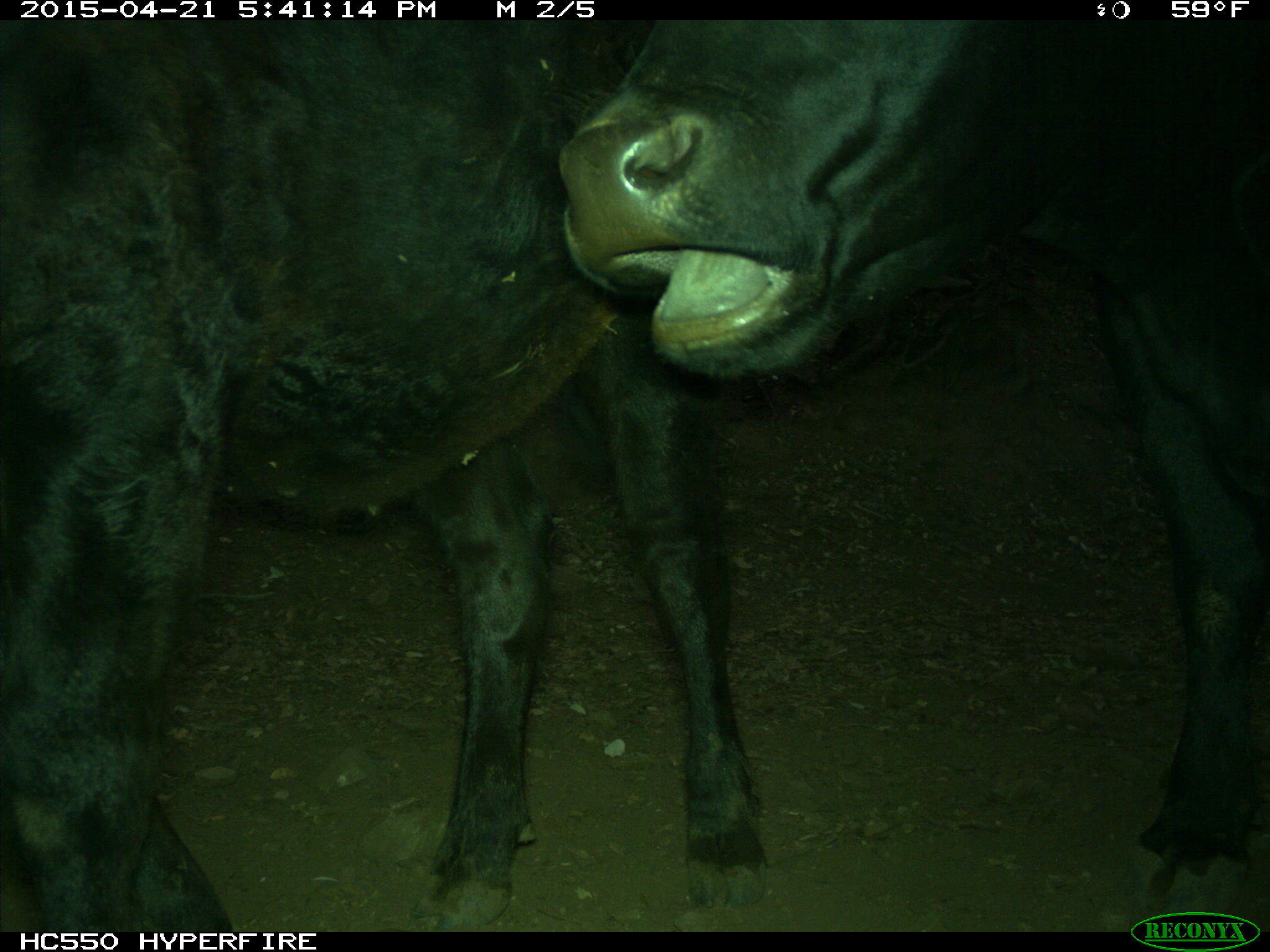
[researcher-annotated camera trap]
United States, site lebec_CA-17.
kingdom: Animalia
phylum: Chordata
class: Mammalia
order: Artiodactyla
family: Bovidae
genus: Bos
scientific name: Bos taurus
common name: domestic cow